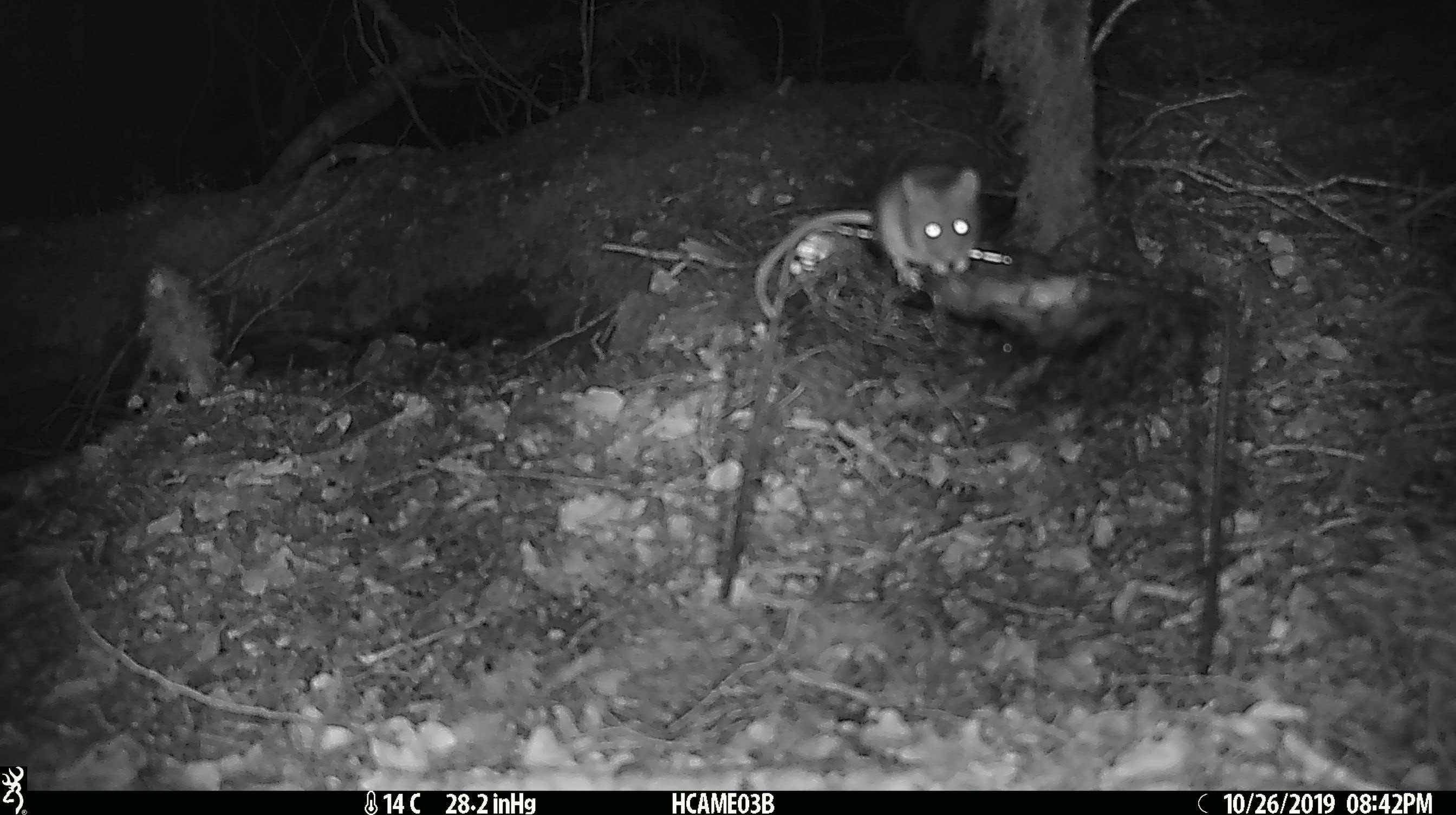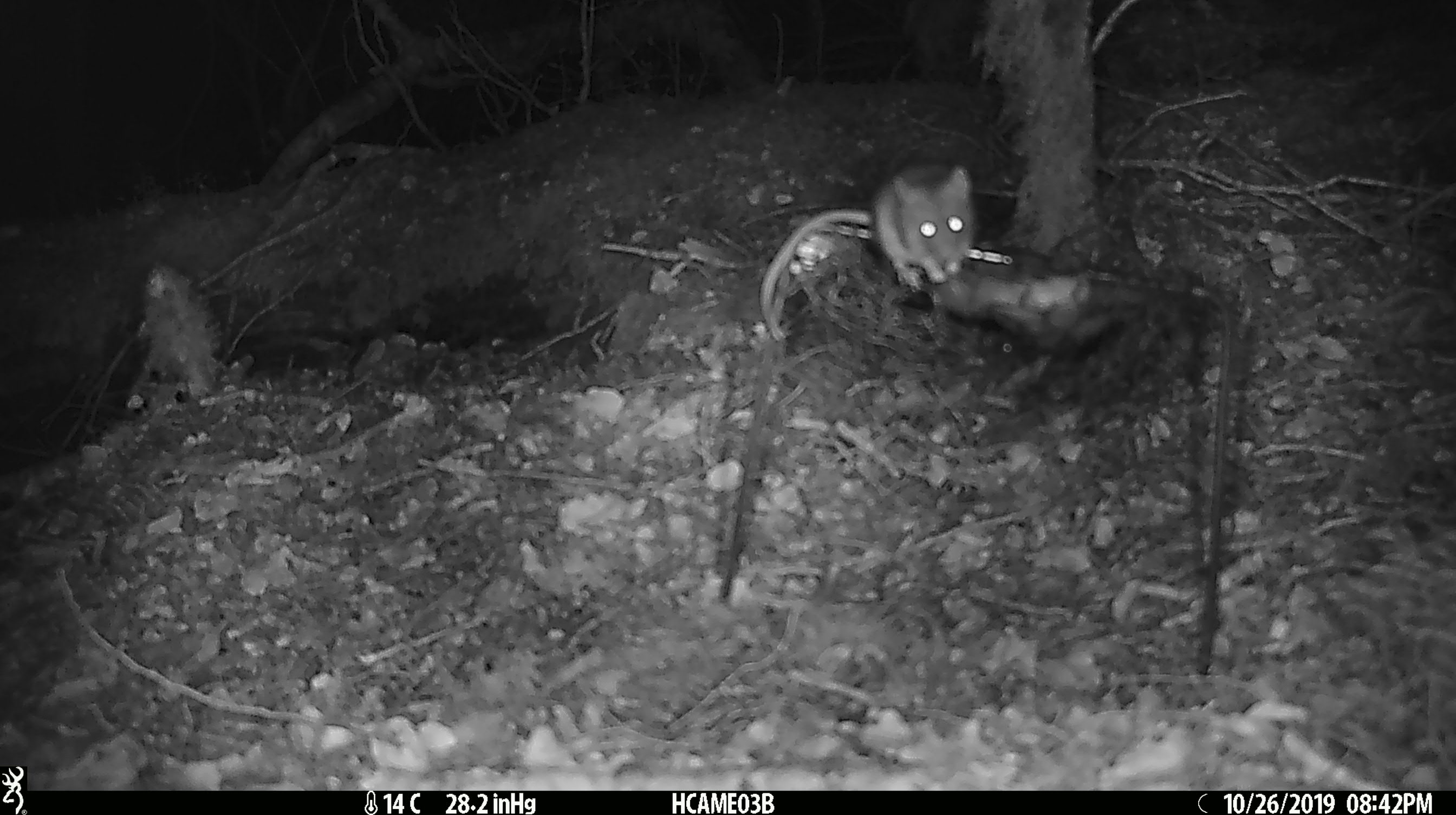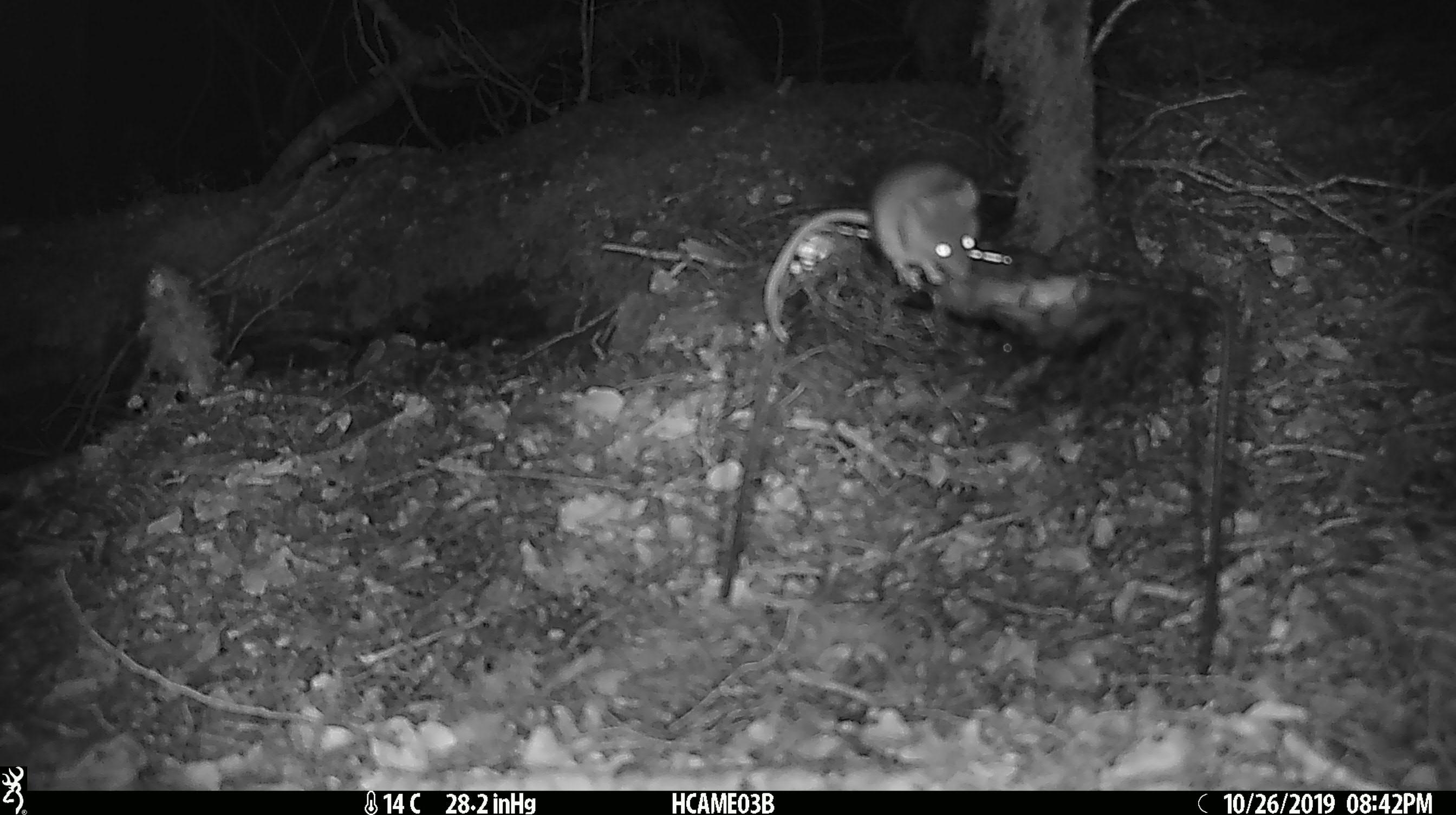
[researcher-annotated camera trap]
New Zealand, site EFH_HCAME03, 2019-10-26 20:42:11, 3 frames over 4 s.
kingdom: Animalia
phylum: Chordata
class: Mammalia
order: Rodentia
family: Muridae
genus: Mus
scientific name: Mus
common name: mouse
Mouse (Mus).